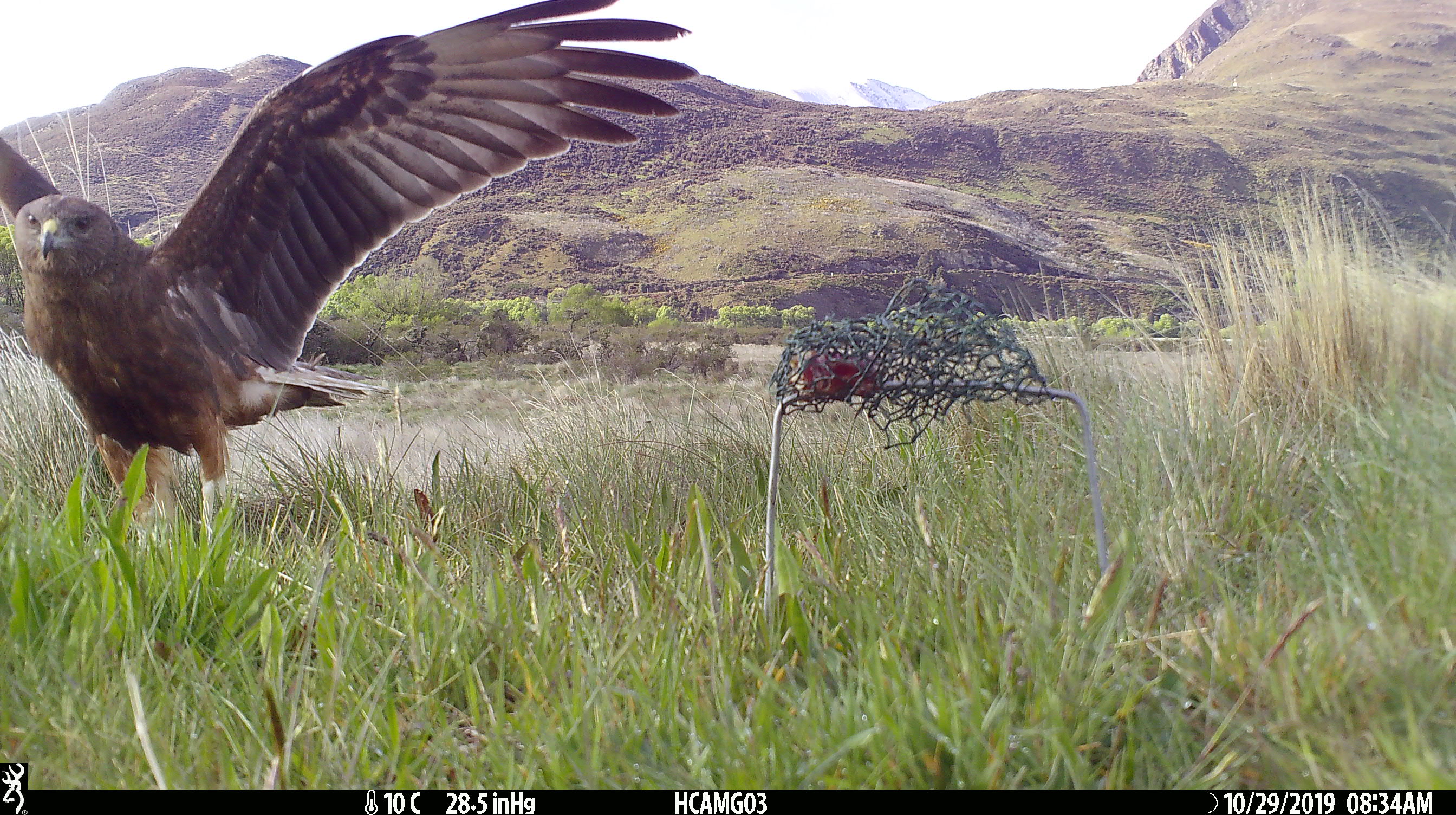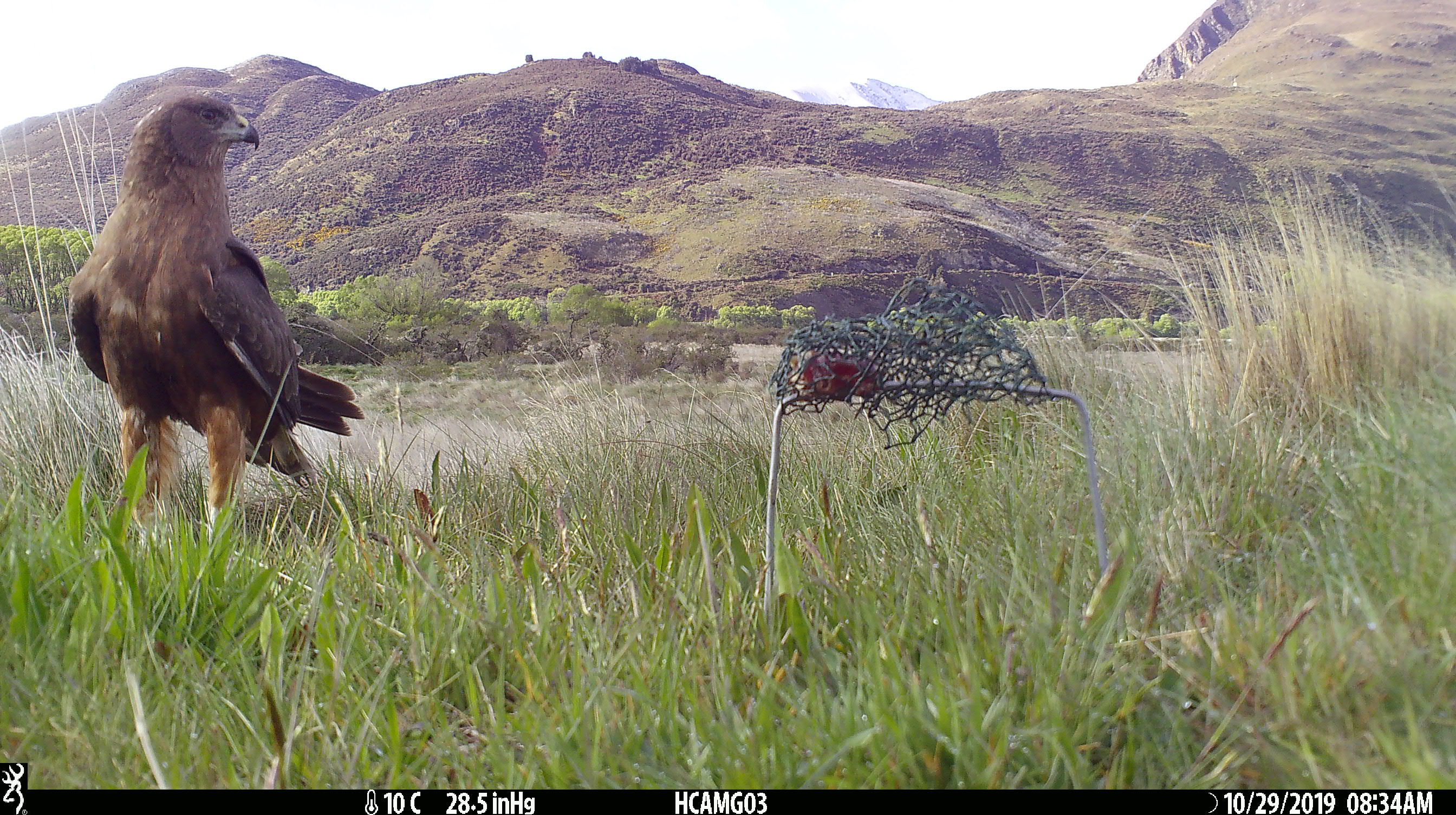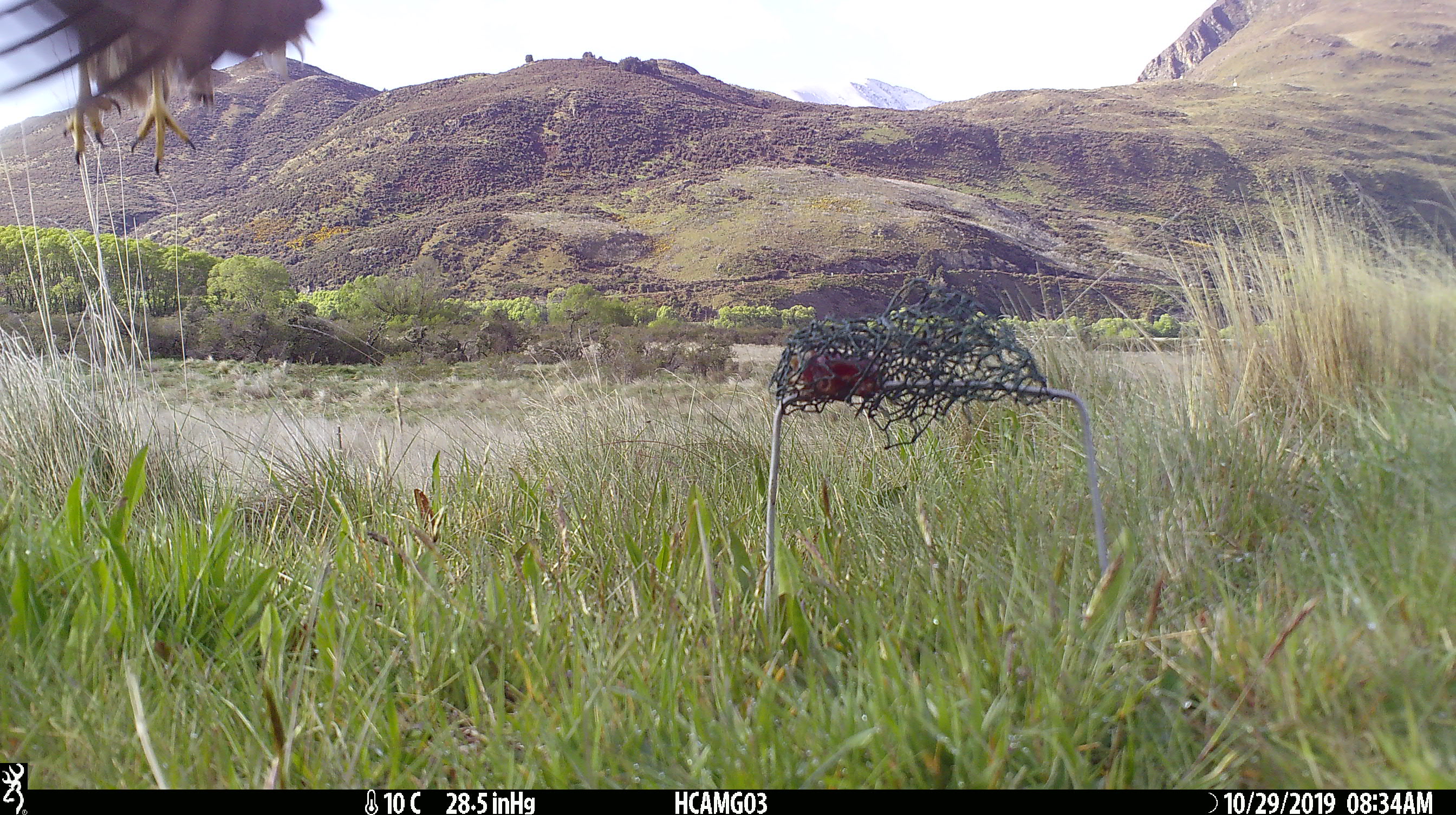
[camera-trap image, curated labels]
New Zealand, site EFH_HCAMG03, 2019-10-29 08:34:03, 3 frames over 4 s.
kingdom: Animalia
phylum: Chordata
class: Aves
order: Accipitriformes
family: Accipitridae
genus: Circus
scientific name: Circus approximans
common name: swamp harrier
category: harrier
Harrier (swamp harrier) (Circus approximans).